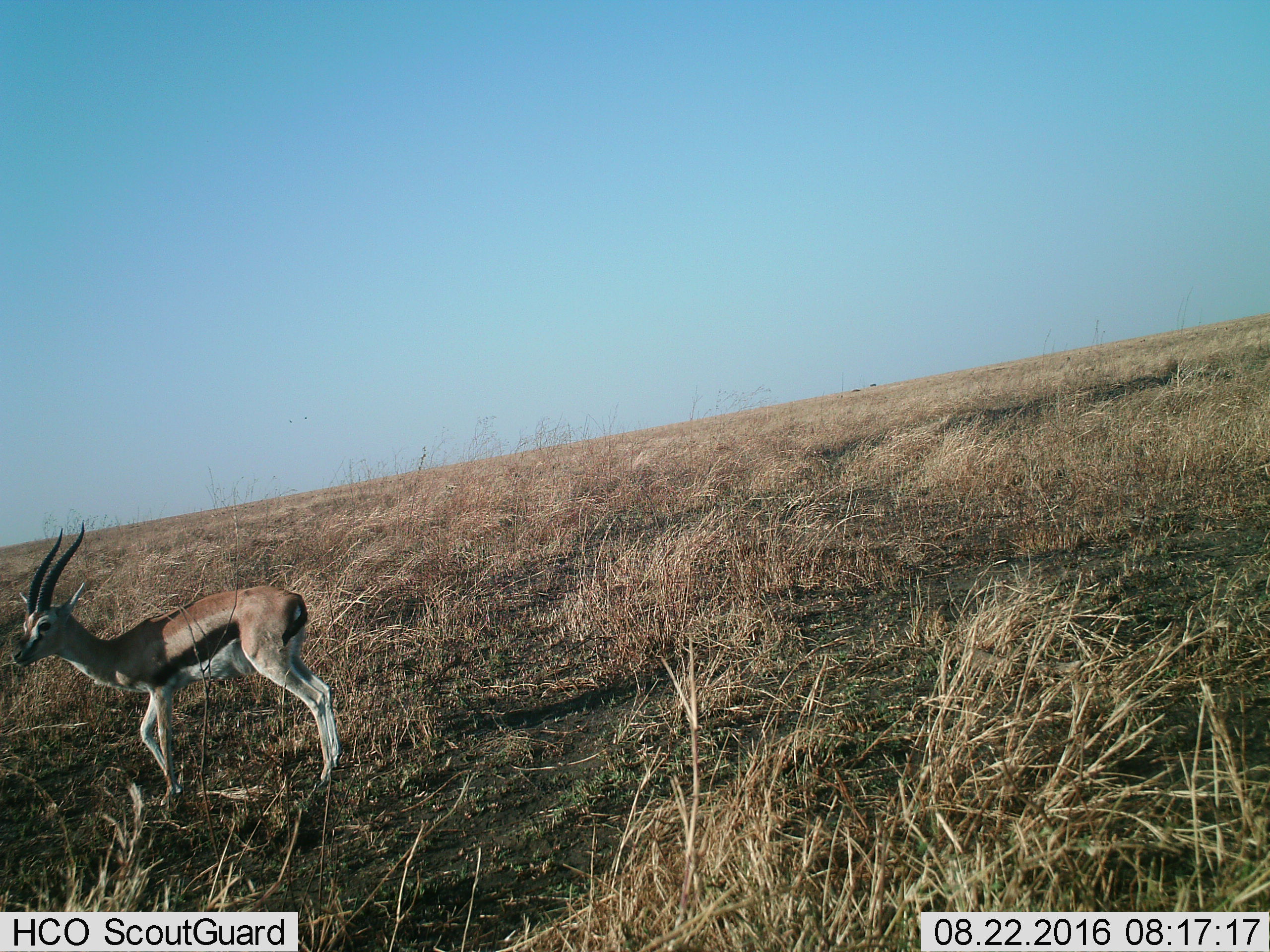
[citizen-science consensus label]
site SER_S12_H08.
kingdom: Animalia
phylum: Chordata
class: Mammalia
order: Artiodactyla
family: Bovidae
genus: Eudorcas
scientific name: Eudorcas thomsonii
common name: thomson's gazelle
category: gazellethomsons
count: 1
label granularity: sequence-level